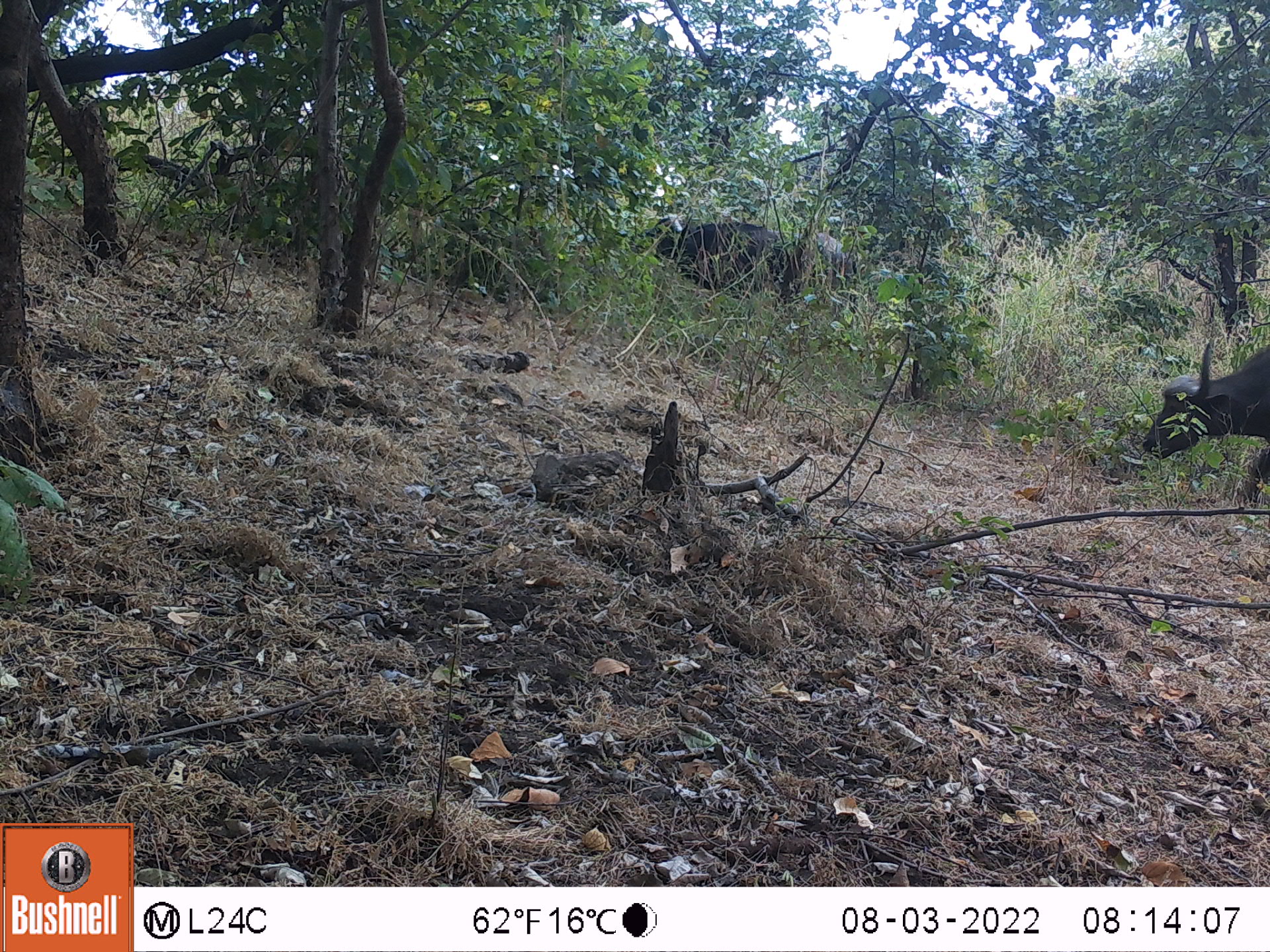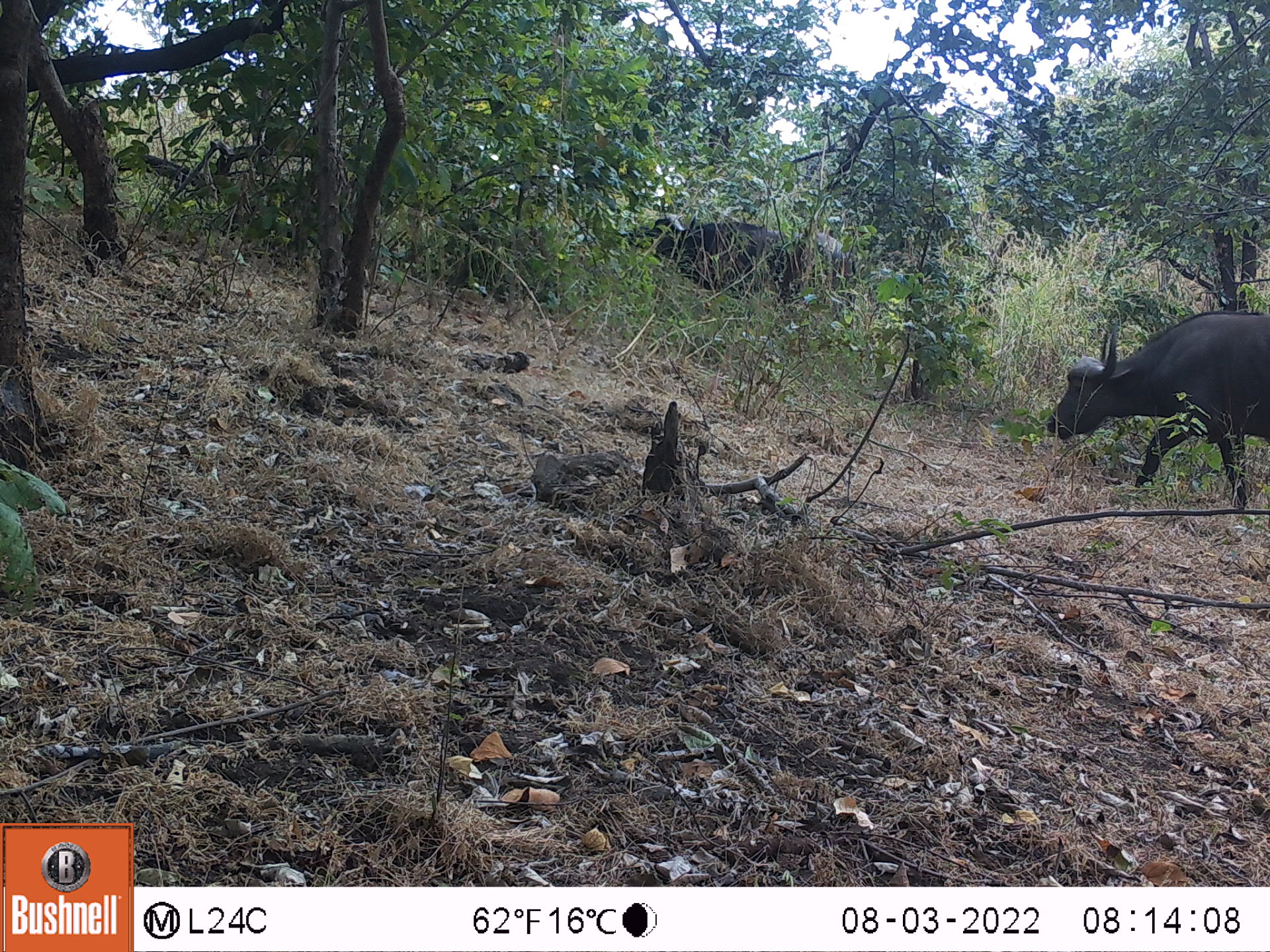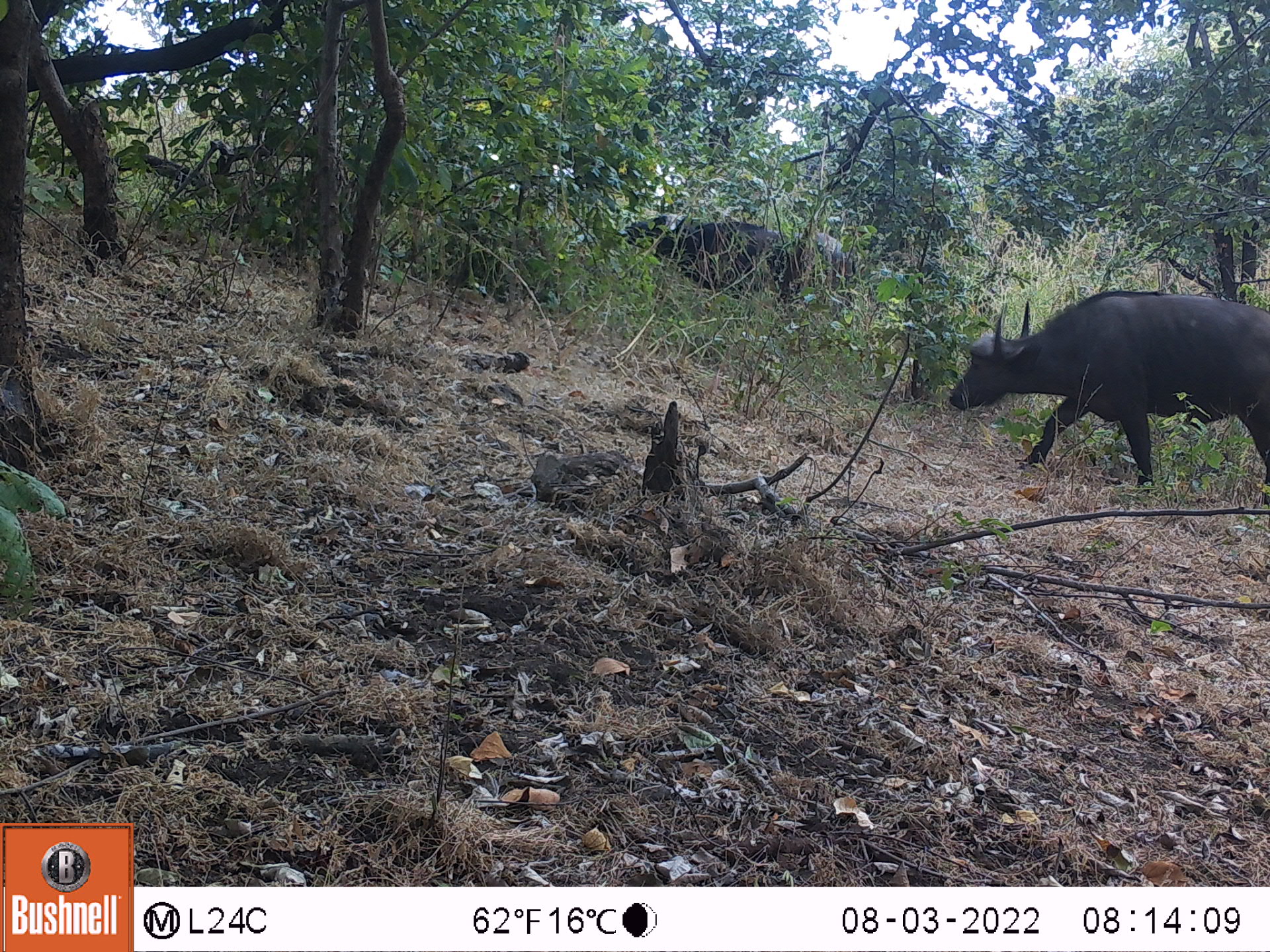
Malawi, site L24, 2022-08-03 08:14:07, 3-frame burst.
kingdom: Animalia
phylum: Chordata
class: Mammalia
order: Artiodactyla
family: Bovidae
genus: Syncerus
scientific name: Syncerus caffer caffer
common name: cape buffalo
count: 2